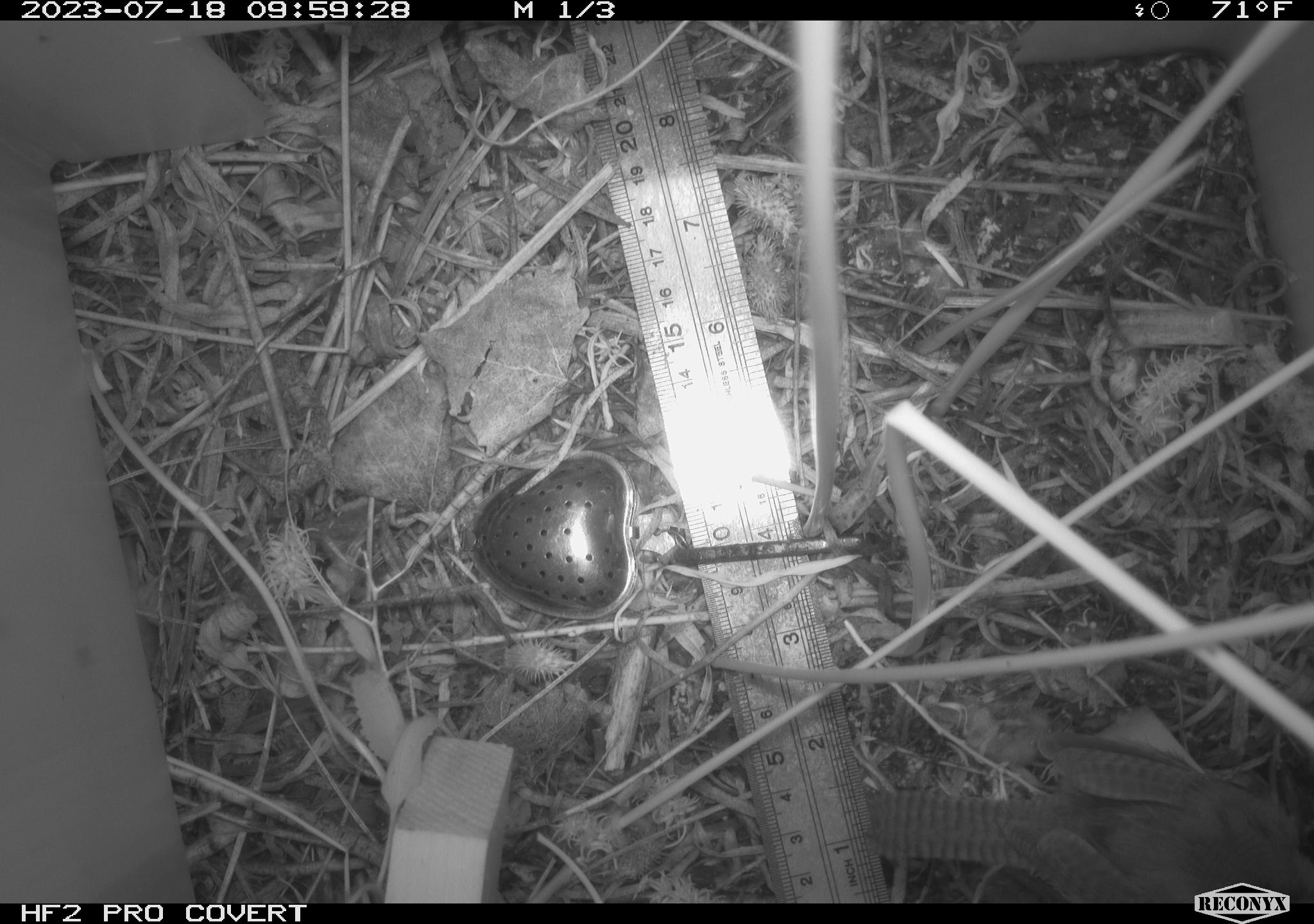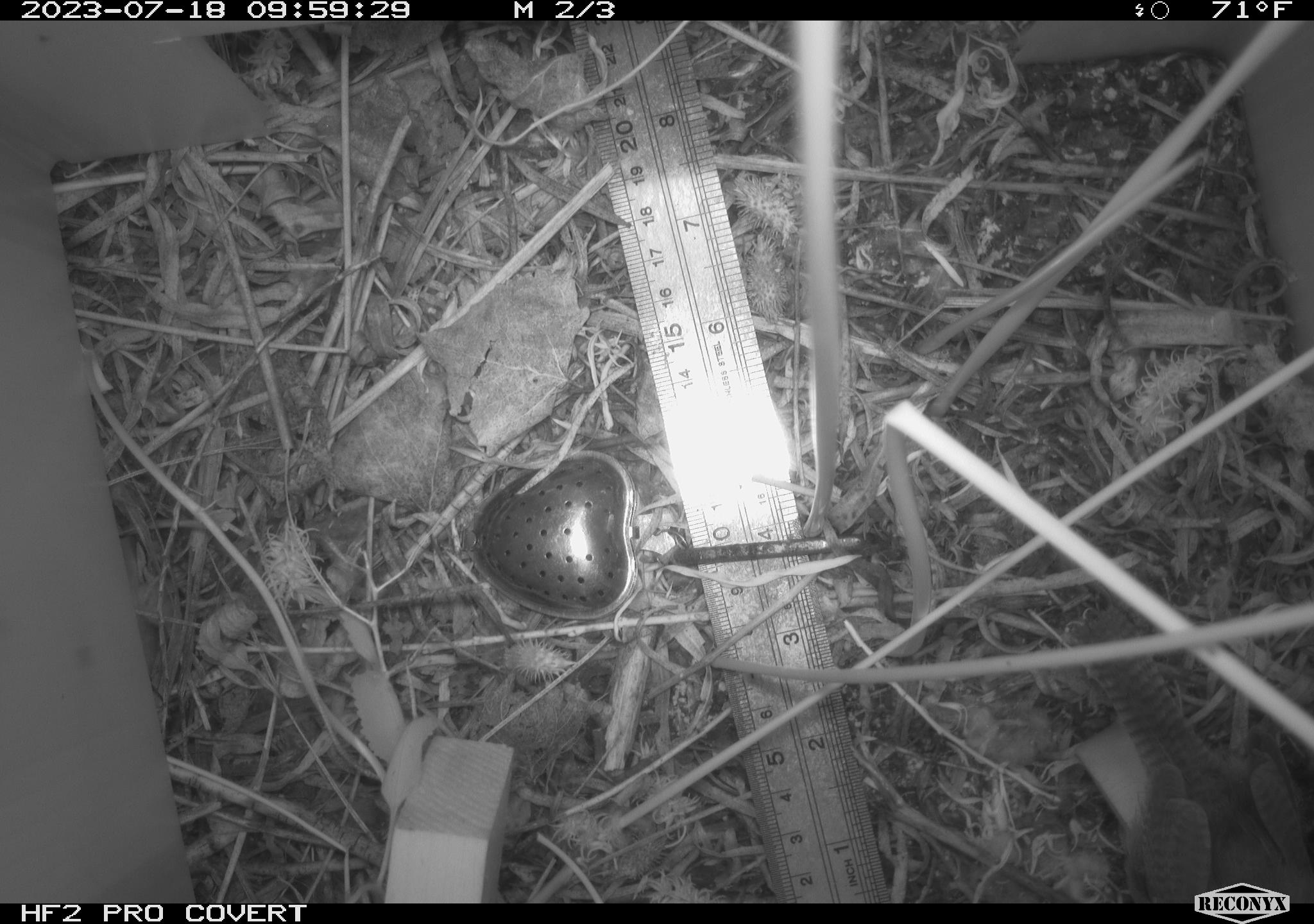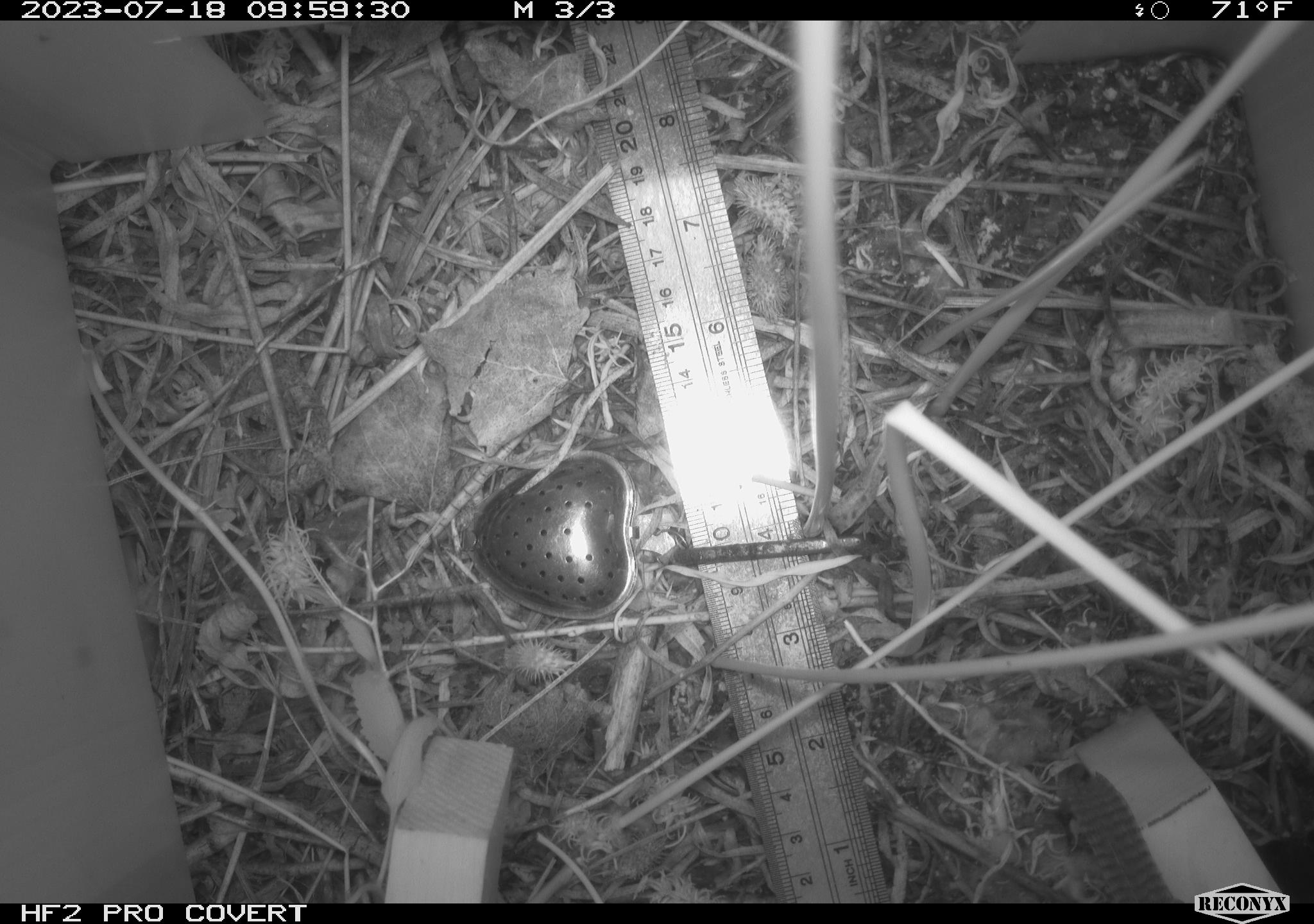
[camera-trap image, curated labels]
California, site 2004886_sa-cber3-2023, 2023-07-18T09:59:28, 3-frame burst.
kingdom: Animalia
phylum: Chordata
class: Aves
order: Passeriformes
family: Troglodytidae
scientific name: Troglodytidae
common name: wren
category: troglodytidae family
Troglodytidae family (wren) (Troglodytidae).